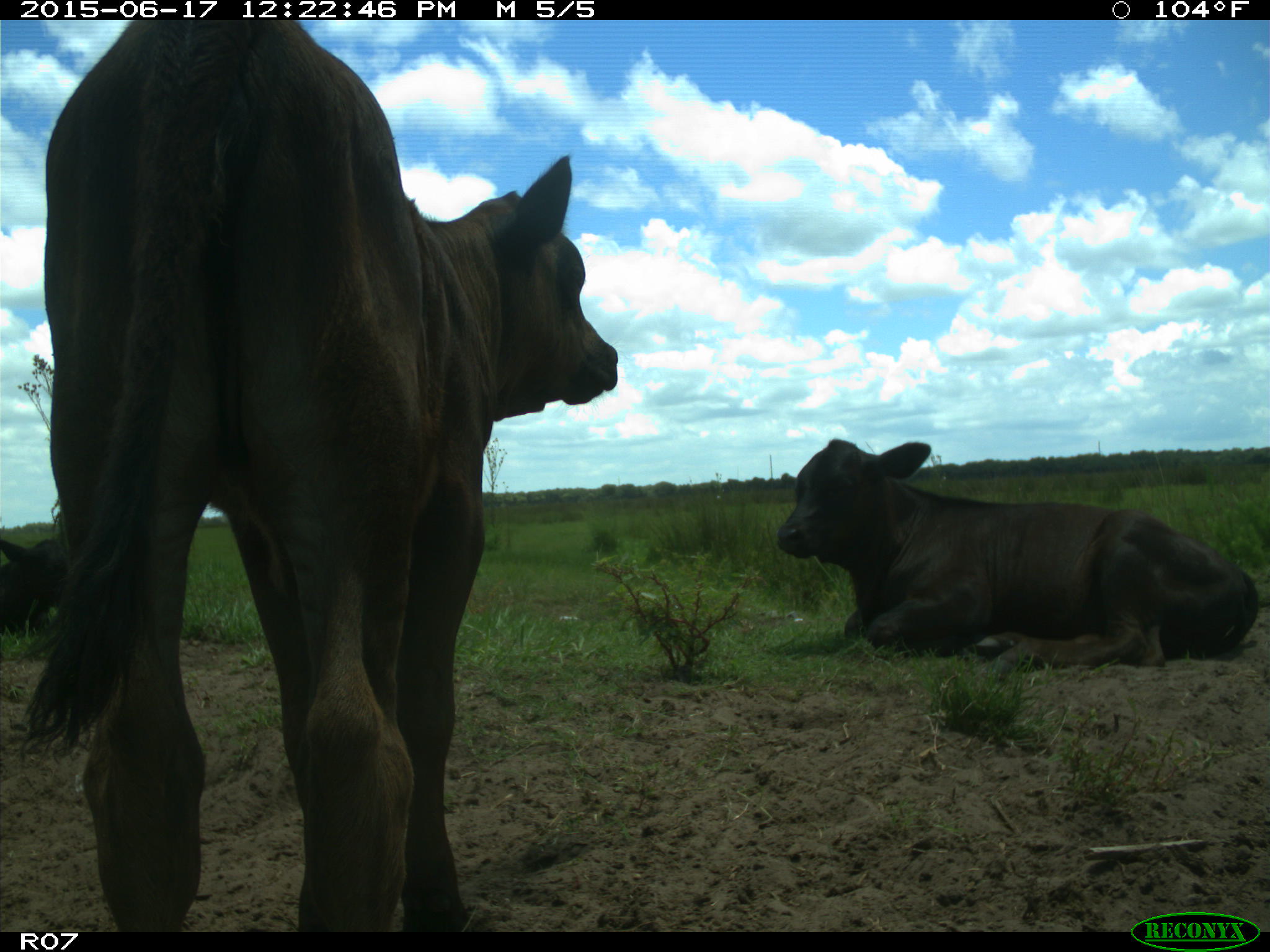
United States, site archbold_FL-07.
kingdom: Animalia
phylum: Chordata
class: Mammalia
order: Artiodactyla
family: Bovidae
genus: Bos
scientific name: Bos taurus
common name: domestic cow